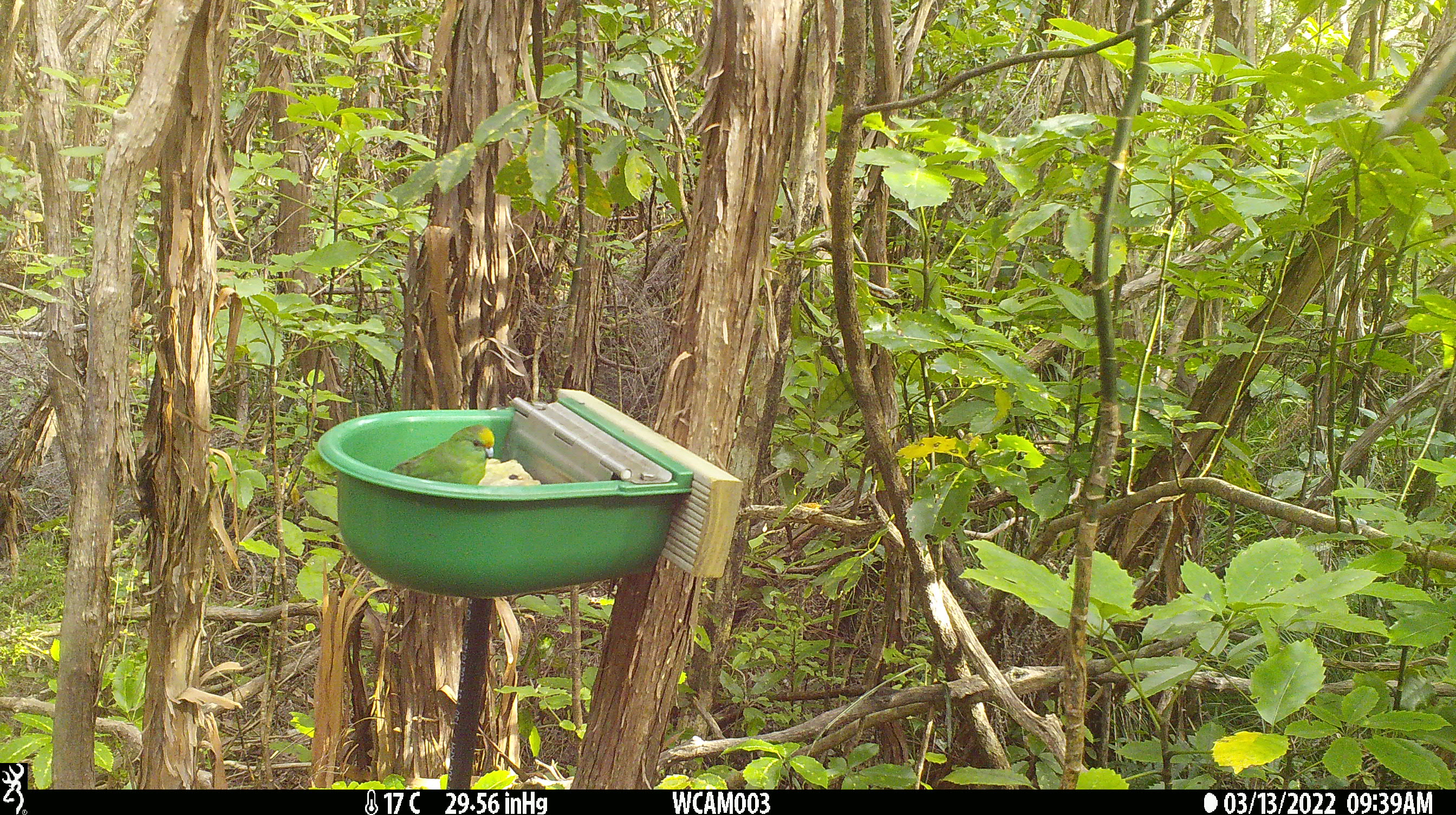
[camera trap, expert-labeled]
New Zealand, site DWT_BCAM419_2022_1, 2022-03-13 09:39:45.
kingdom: Animalia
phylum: Chordata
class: Aves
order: Psittaciformes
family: Psittaculidae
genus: Cyanoramphus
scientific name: Cyanoramphus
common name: parakeet